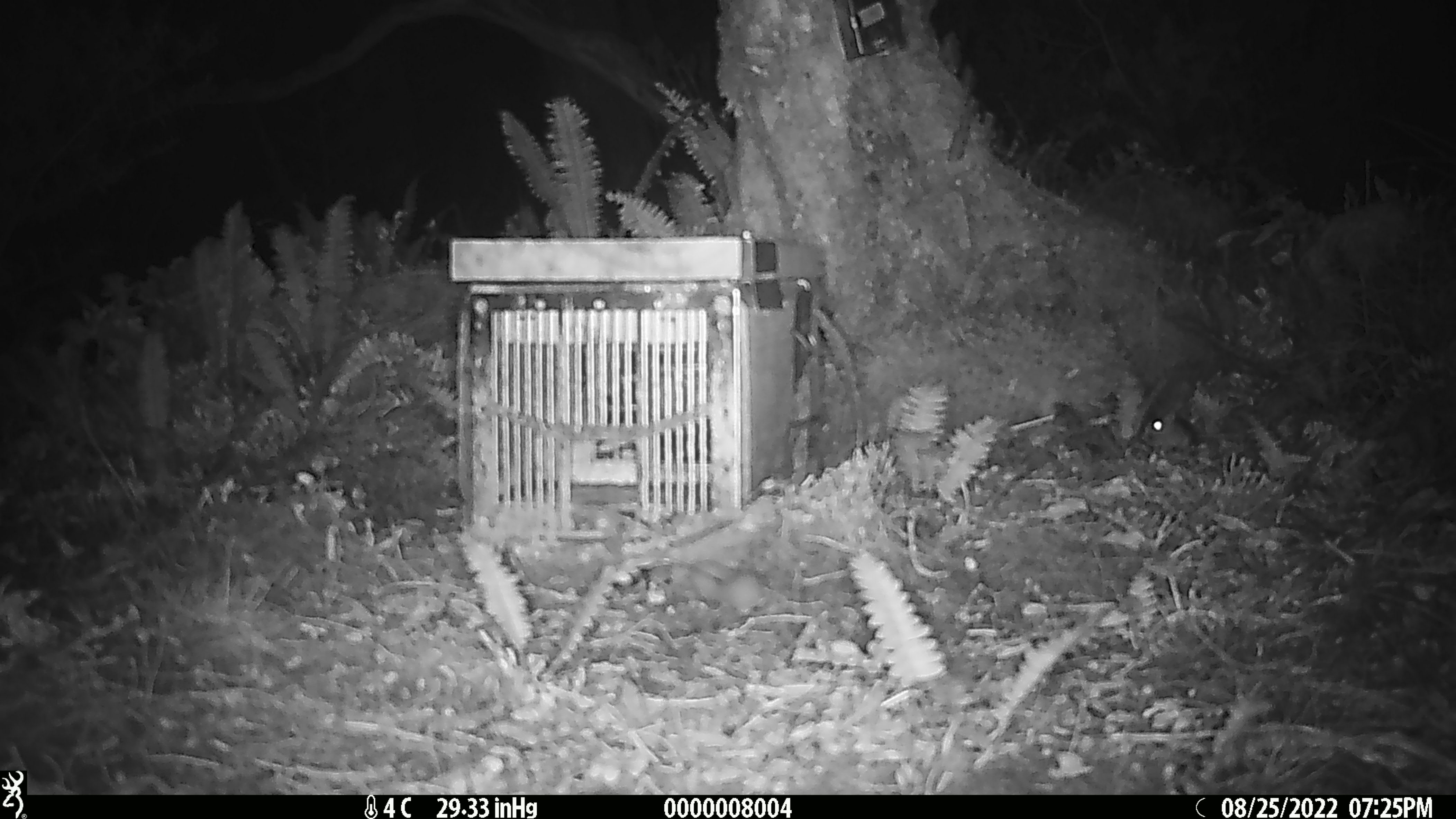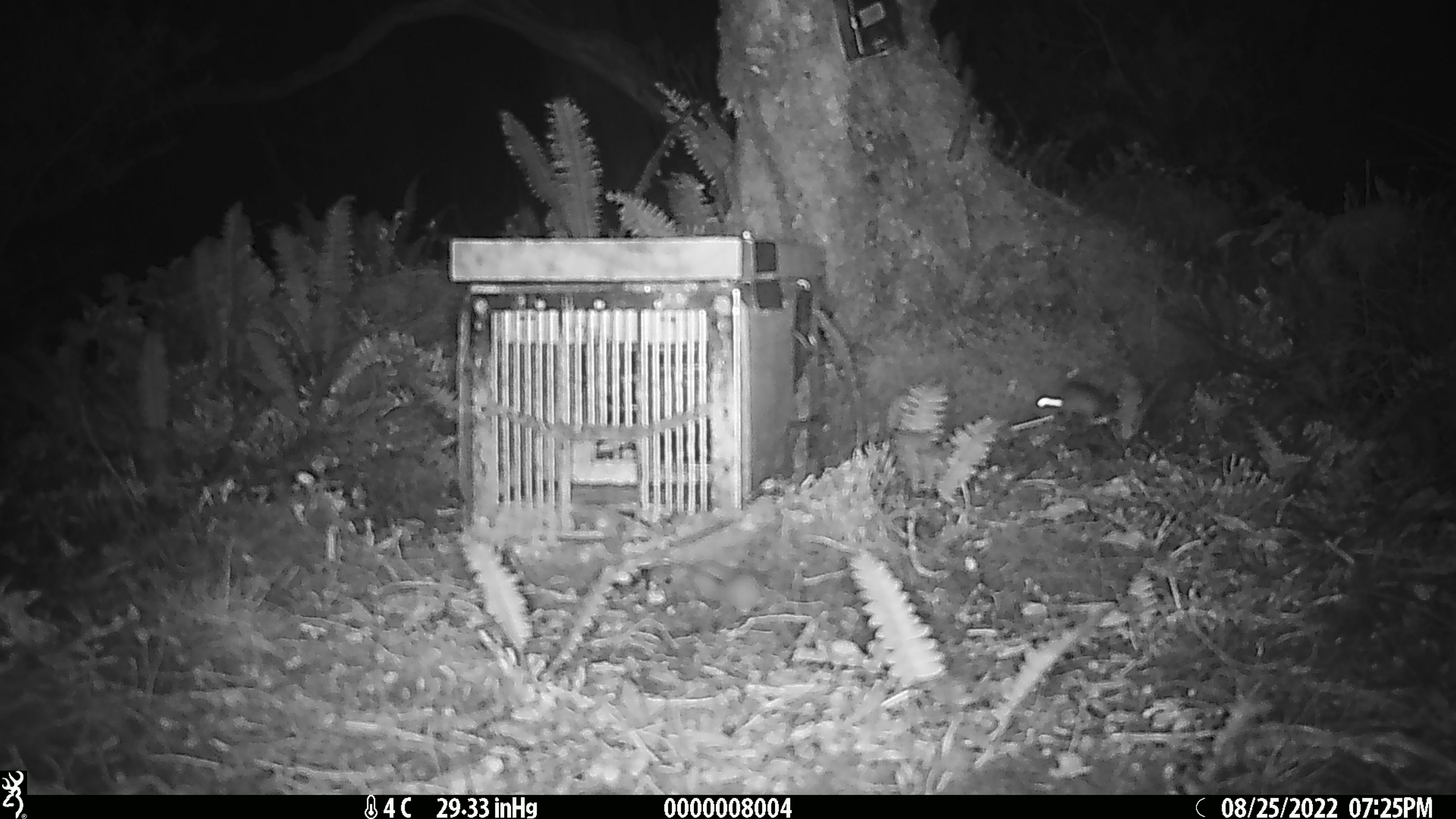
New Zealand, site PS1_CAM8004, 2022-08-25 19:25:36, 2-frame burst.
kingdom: Animalia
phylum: Chordata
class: Mammalia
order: Rodentia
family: Muridae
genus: Mus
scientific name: Mus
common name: mouse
Mouse (Mus).